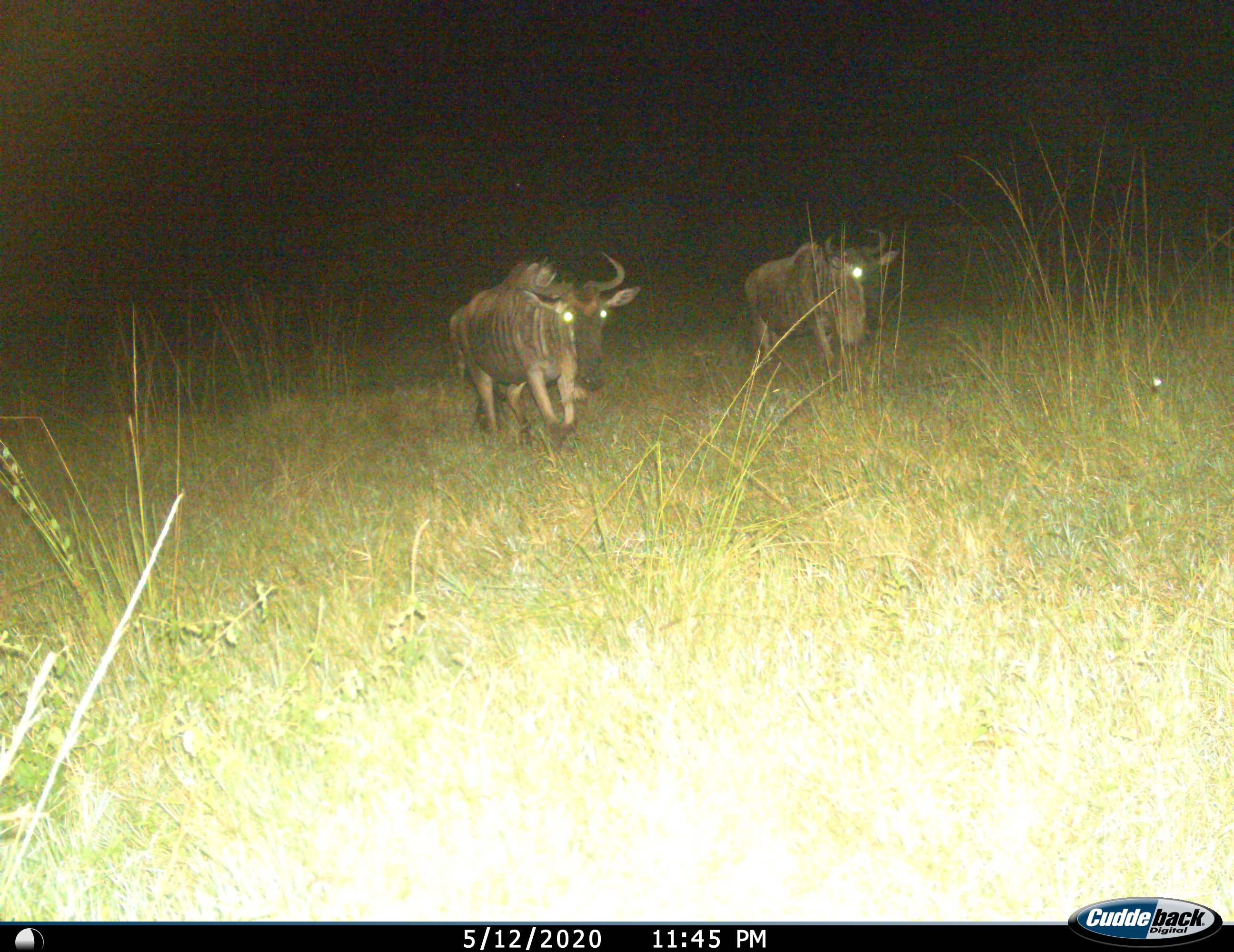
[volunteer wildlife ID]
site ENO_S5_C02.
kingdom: Animalia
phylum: Chordata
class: Mammalia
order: Artiodactyla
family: Bovidae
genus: Connochaetes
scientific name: Connochaetes taurinus taurinus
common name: blue wildebeest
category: wildebeestblue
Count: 2.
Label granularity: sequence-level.